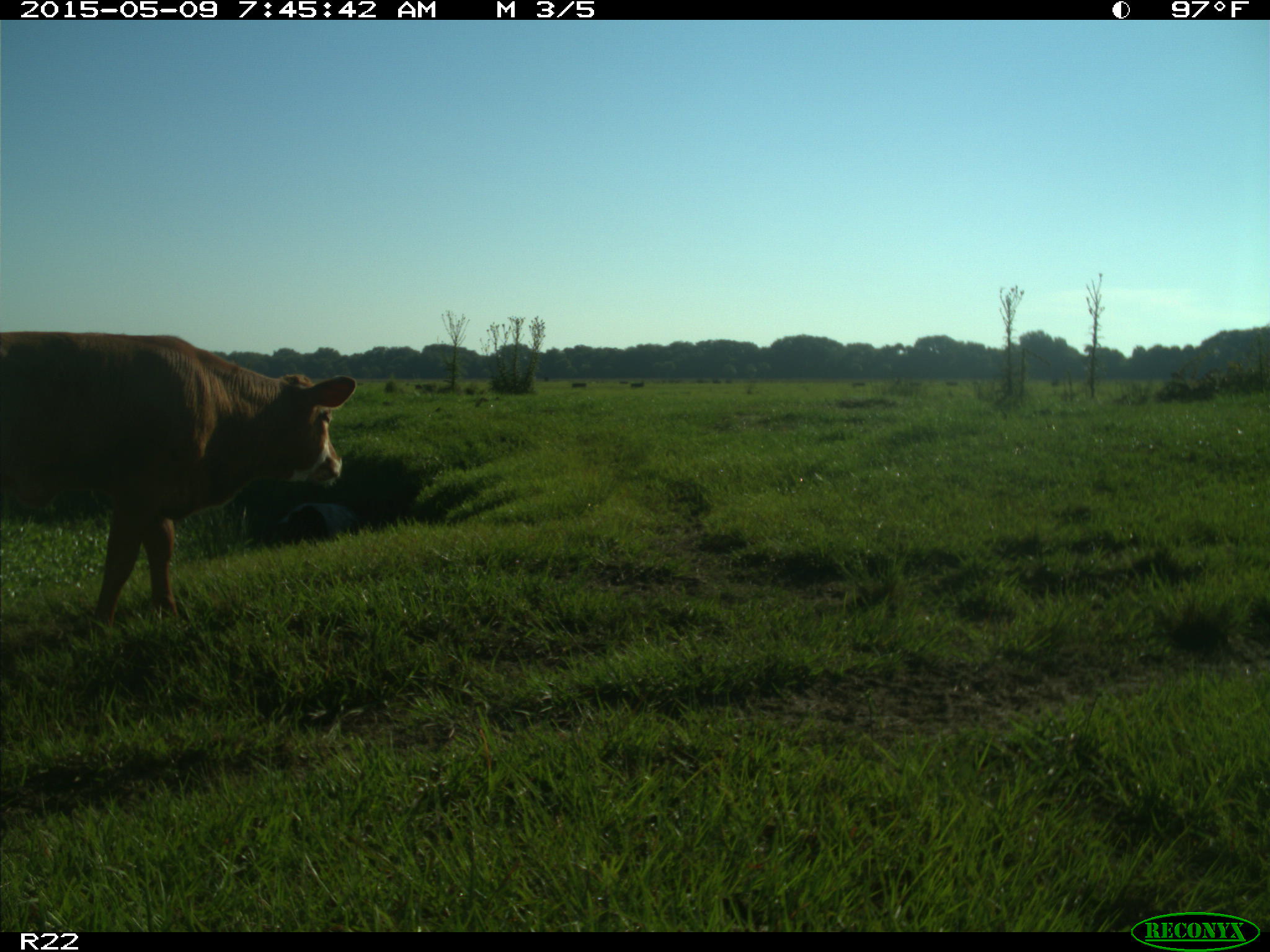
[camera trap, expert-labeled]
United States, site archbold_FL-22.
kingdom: Animalia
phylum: Chordata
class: Mammalia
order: Artiodactyla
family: Bovidae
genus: Bos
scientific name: Bos taurus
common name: domestic cow